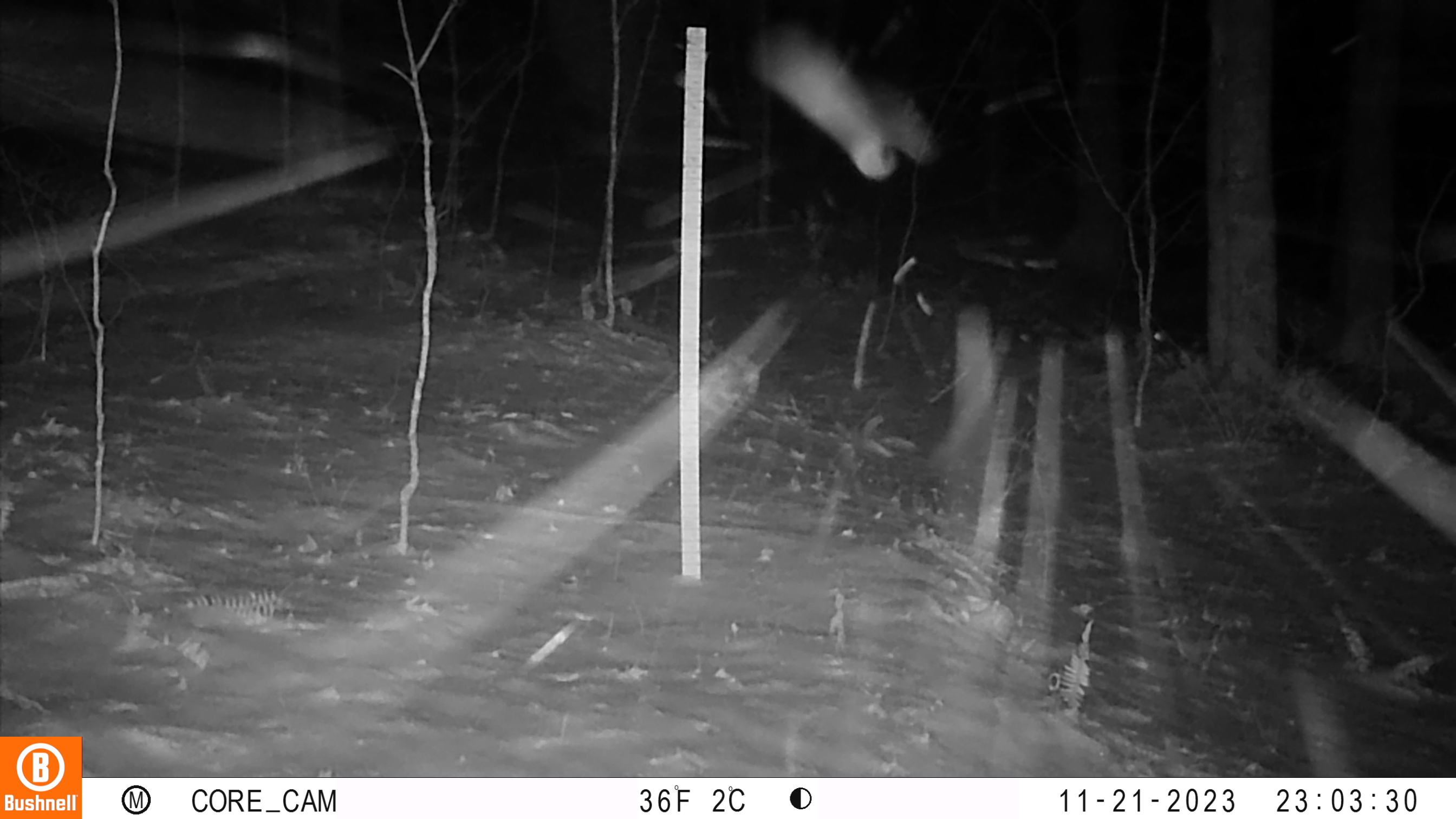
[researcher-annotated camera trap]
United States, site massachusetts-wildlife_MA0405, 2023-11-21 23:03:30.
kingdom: Animalia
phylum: Chordata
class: Aves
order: Strigiformes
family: Strigidae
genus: Strix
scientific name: Strix varia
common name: barred owl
Barred owl (Strix varia).